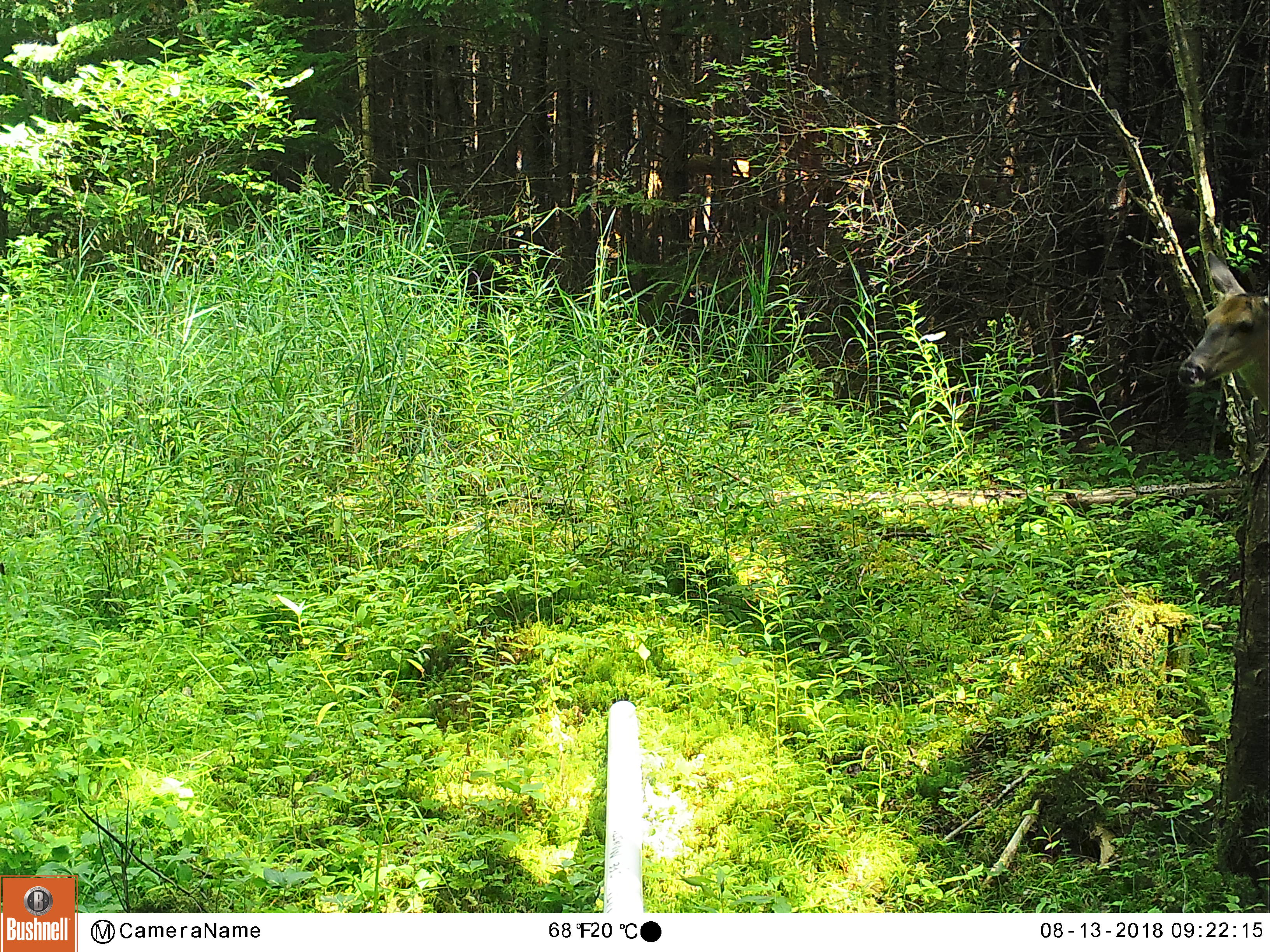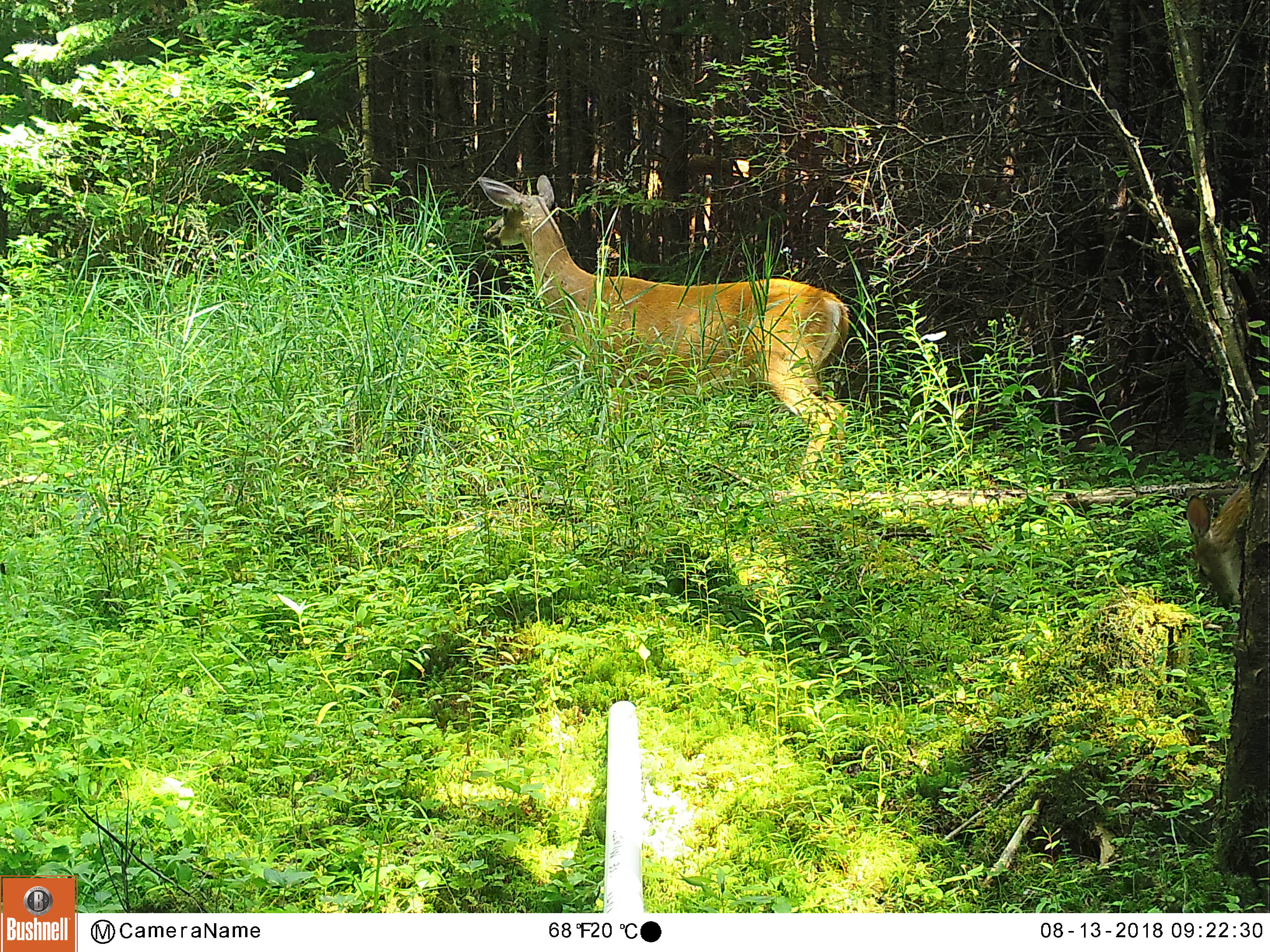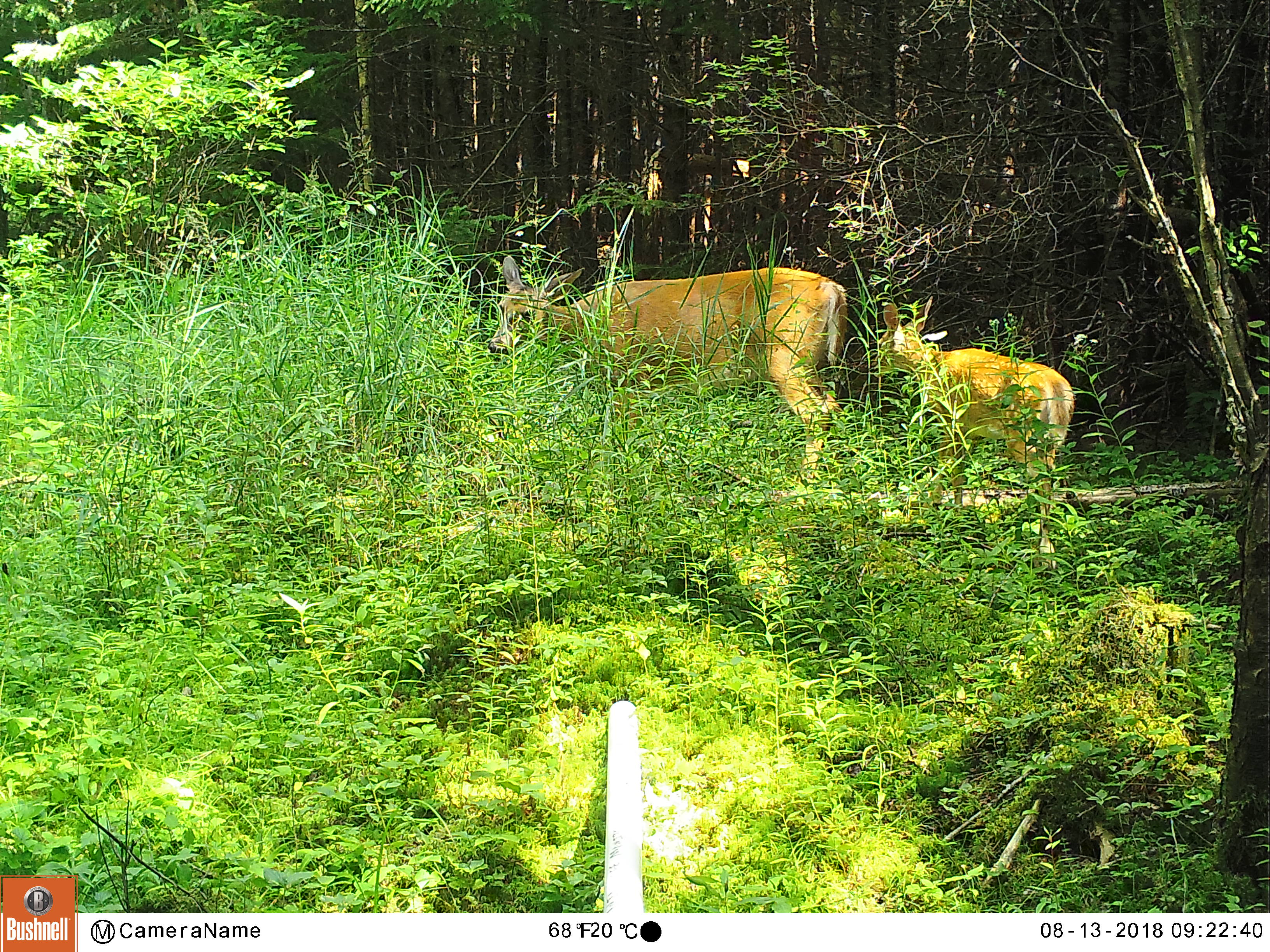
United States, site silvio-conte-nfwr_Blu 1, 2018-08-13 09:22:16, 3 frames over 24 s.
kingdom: Animalia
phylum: Chordata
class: Mammalia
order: Artiodactyla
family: Cervidae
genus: Odocoileus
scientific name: Odocoileus virginianus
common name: white-tailed deer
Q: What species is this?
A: White-tailed deer (Odocoileus virginianus).